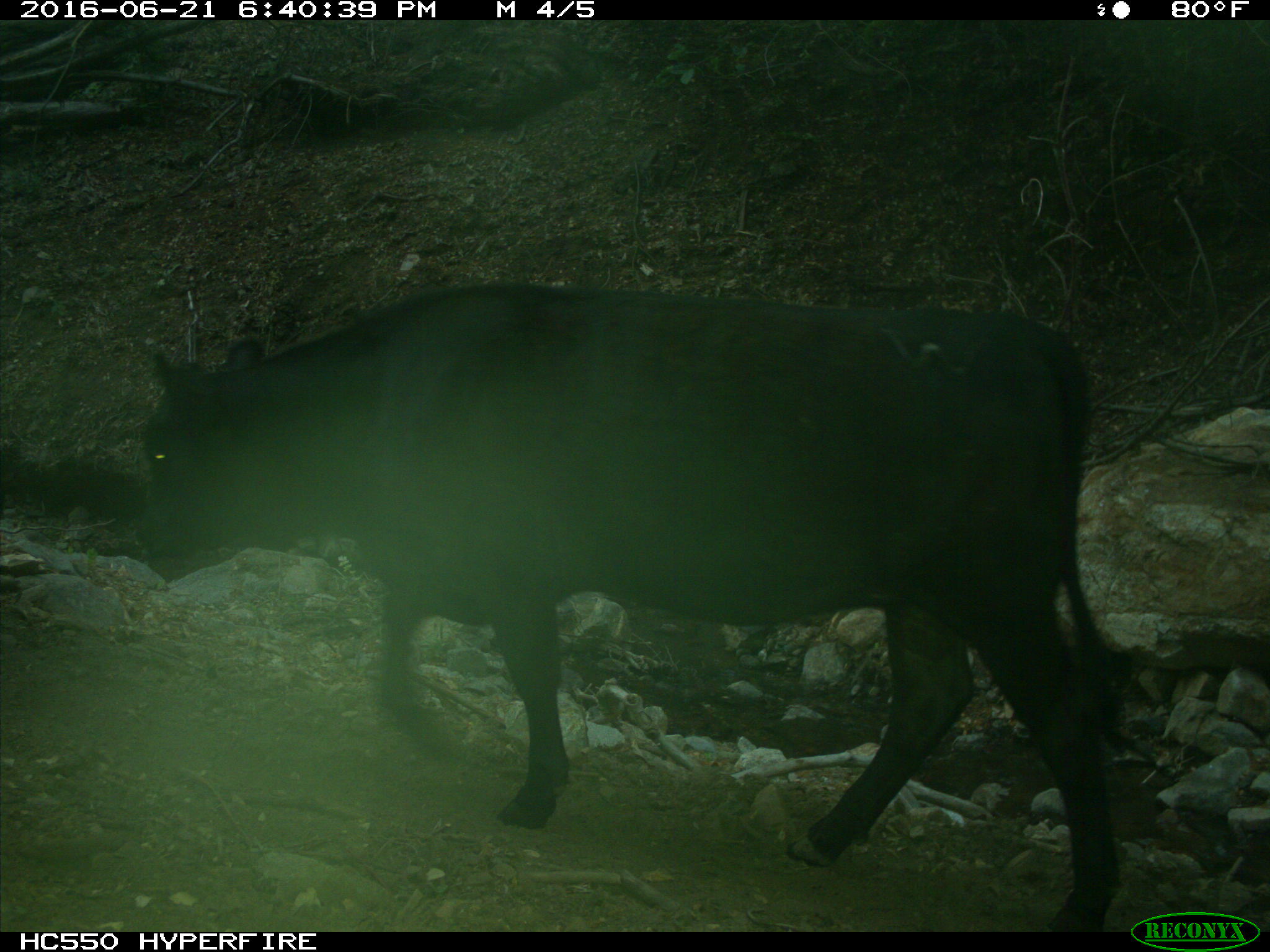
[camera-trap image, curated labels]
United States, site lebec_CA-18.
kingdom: Animalia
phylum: Chordata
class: Mammalia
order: Artiodactyla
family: Bovidae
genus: Bos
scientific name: Bos taurus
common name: domestic cow